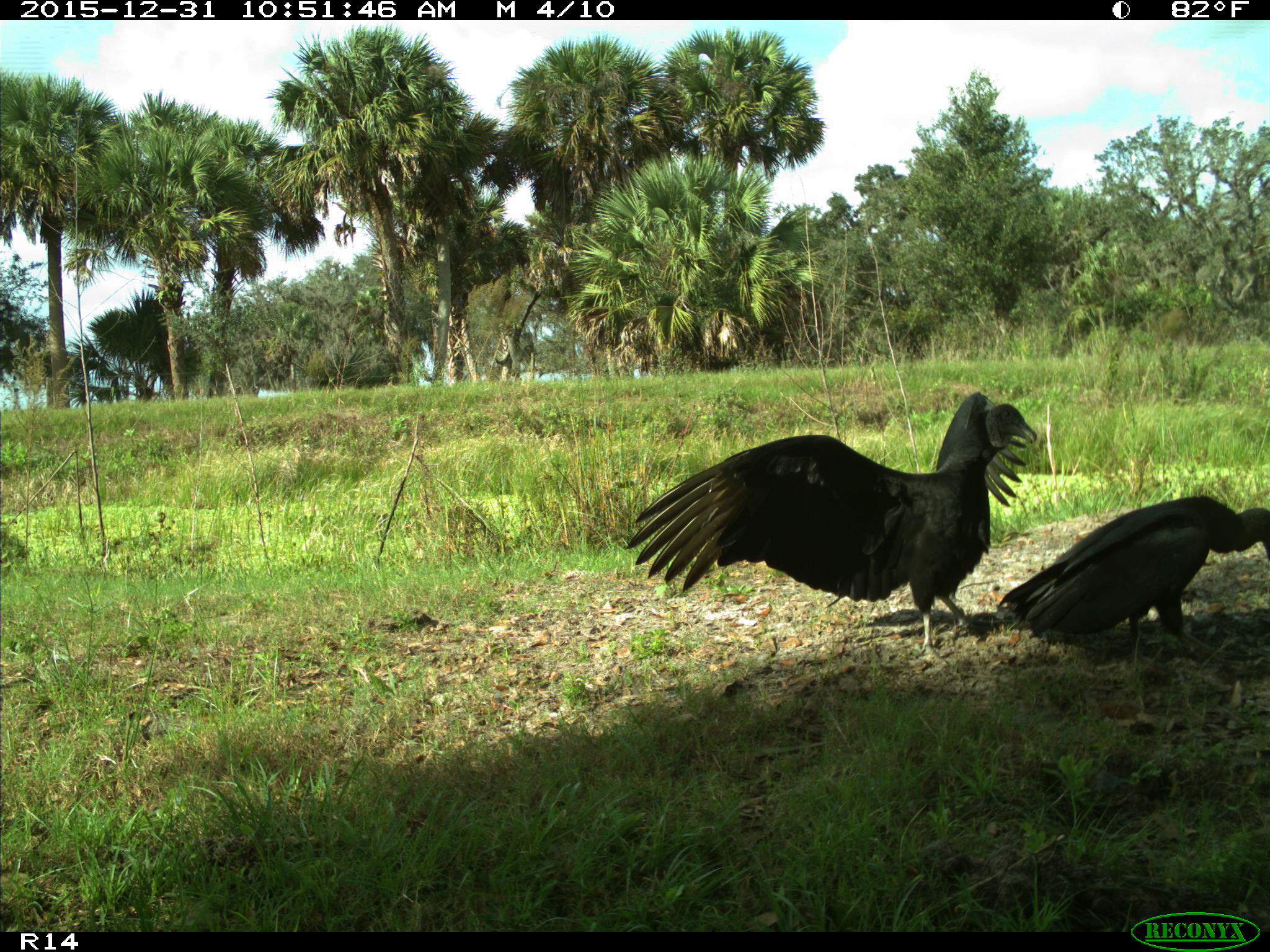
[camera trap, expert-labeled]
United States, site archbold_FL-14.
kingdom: Animalia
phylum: Chordata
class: Aves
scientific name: Aves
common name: birds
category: unidentified bird